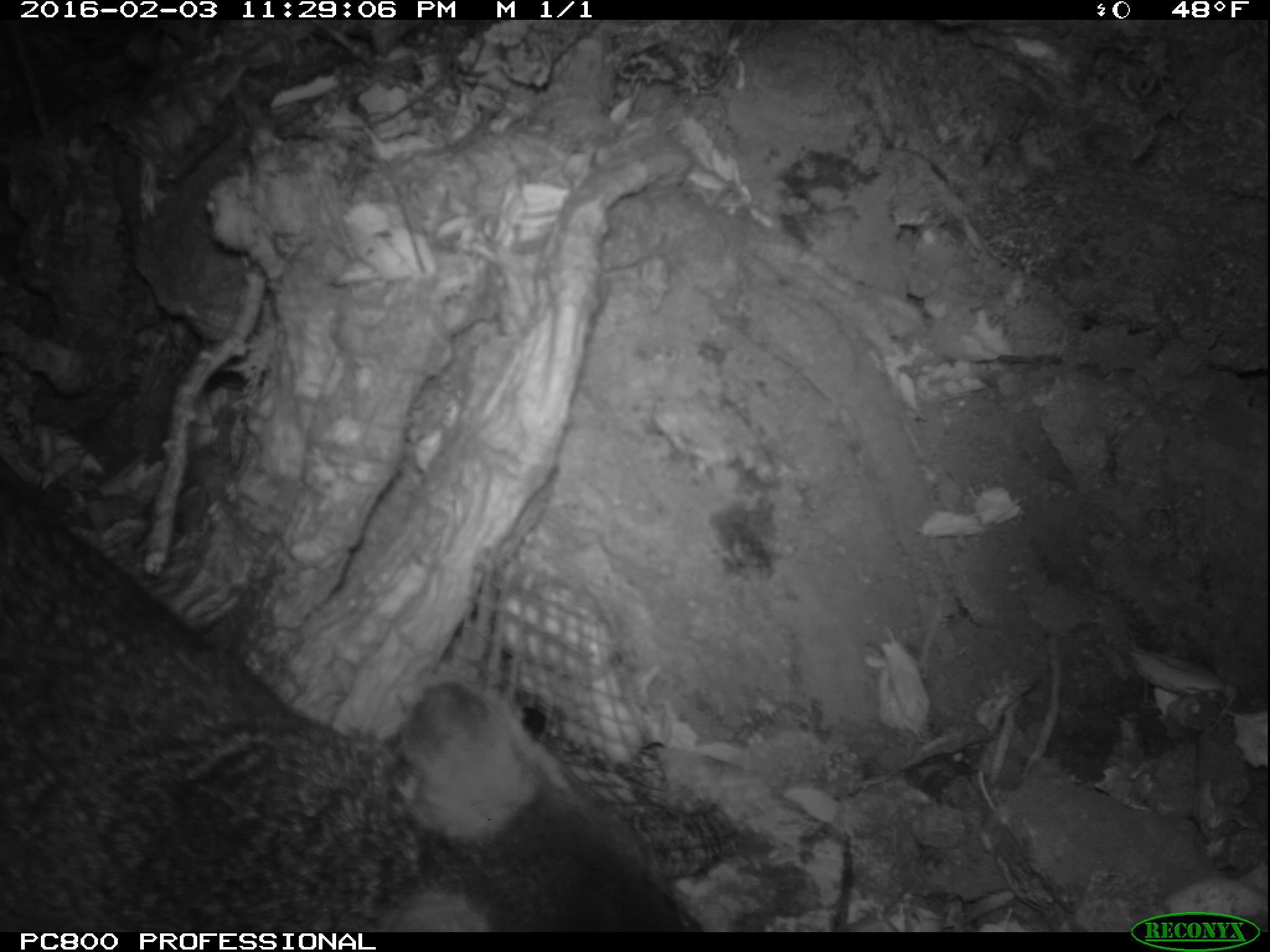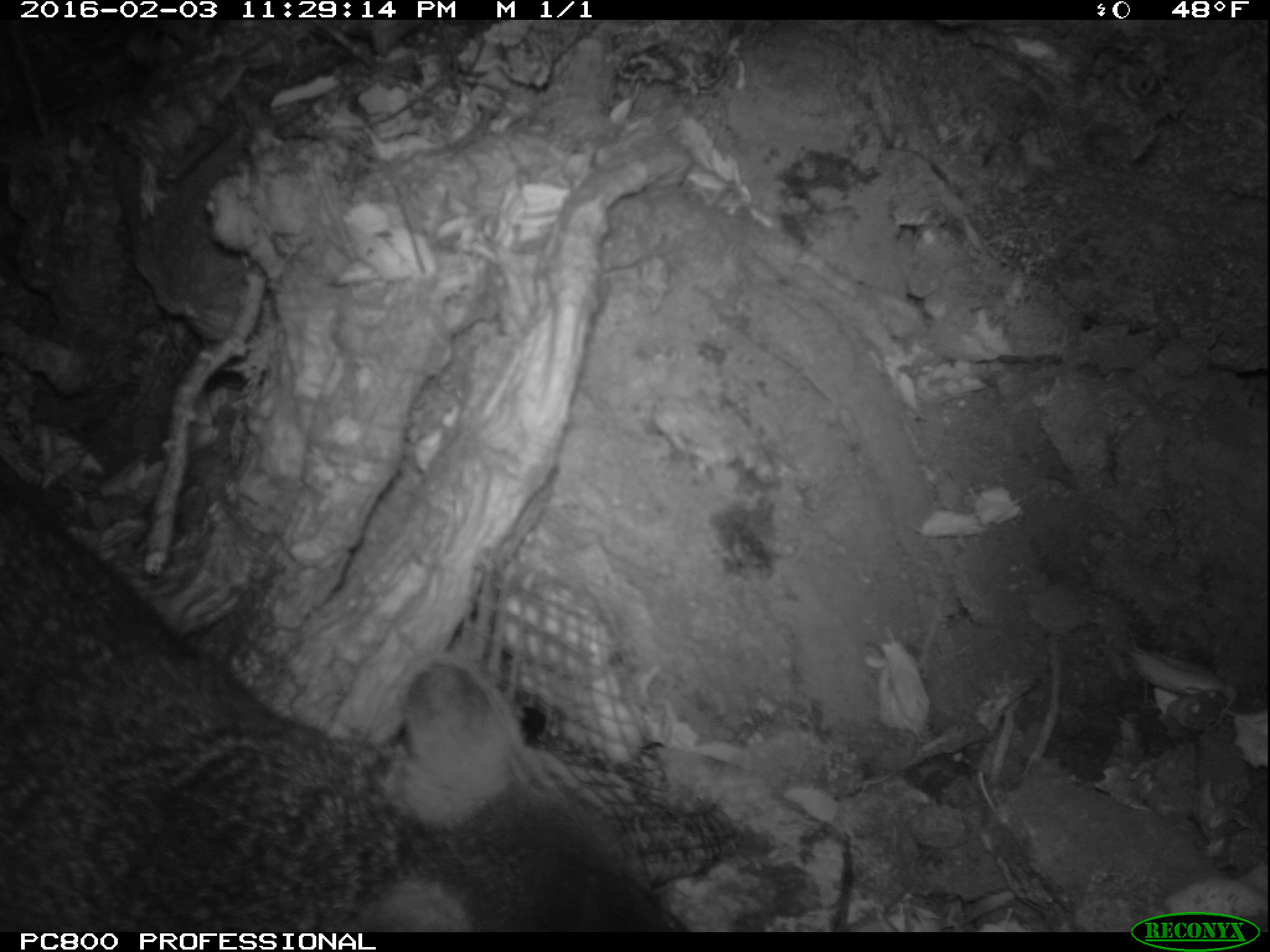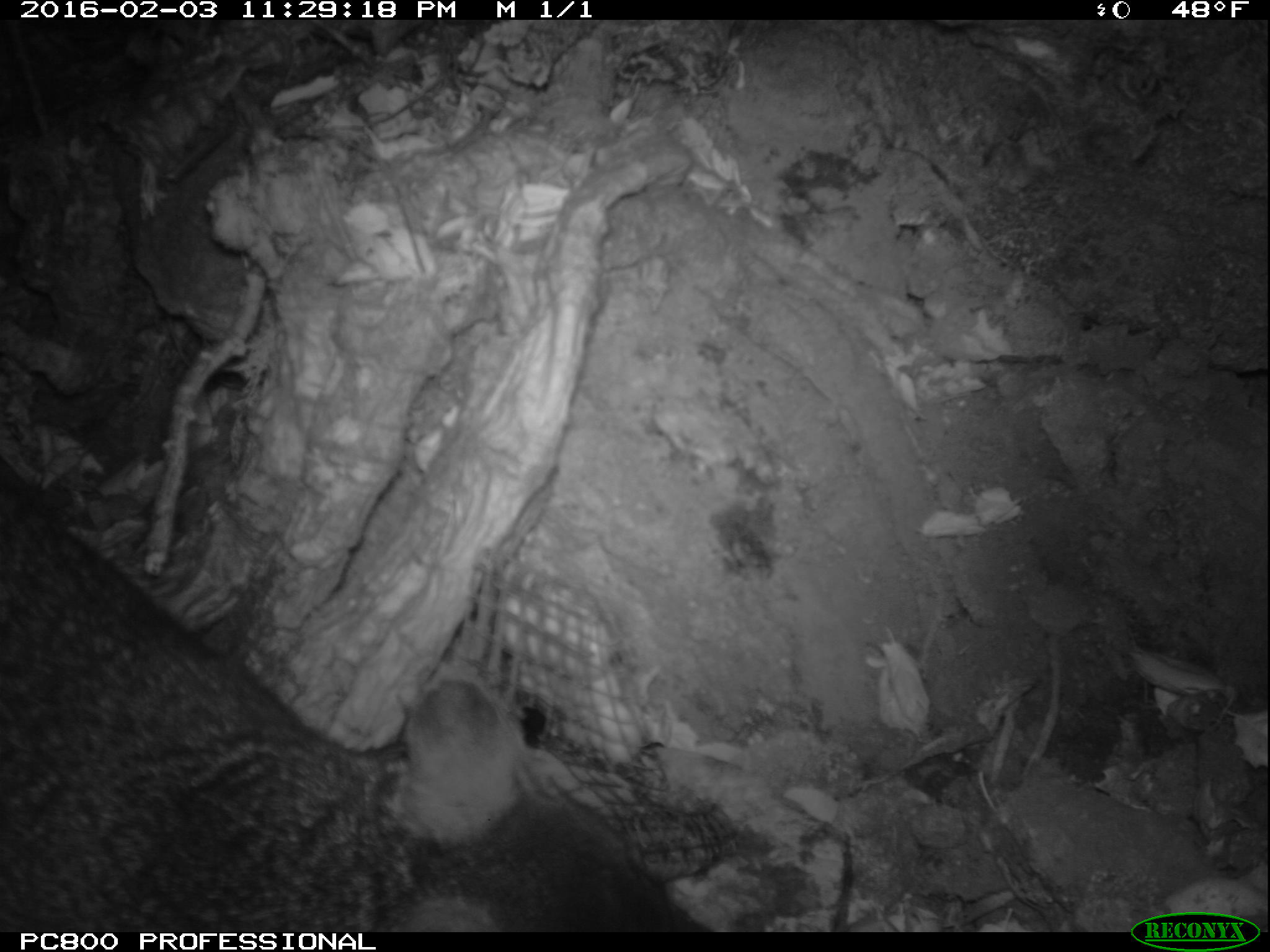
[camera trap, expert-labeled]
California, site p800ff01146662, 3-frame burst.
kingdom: Animalia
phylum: Chordata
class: Mammalia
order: Carnivora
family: Canidae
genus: Urocyon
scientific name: Urocyon littoralis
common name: island fox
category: fox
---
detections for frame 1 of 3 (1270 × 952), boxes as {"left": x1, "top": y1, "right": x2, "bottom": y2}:
fox: {"left": 0, "top": 491, "right": 686, "bottom": 932}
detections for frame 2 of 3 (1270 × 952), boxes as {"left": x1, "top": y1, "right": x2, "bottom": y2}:
fox: {"left": 0, "top": 458, "right": 686, "bottom": 930}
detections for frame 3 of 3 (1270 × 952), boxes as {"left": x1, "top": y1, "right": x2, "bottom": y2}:
fox: {"left": 0, "top": 462, "right": 711, "bottom": 931}